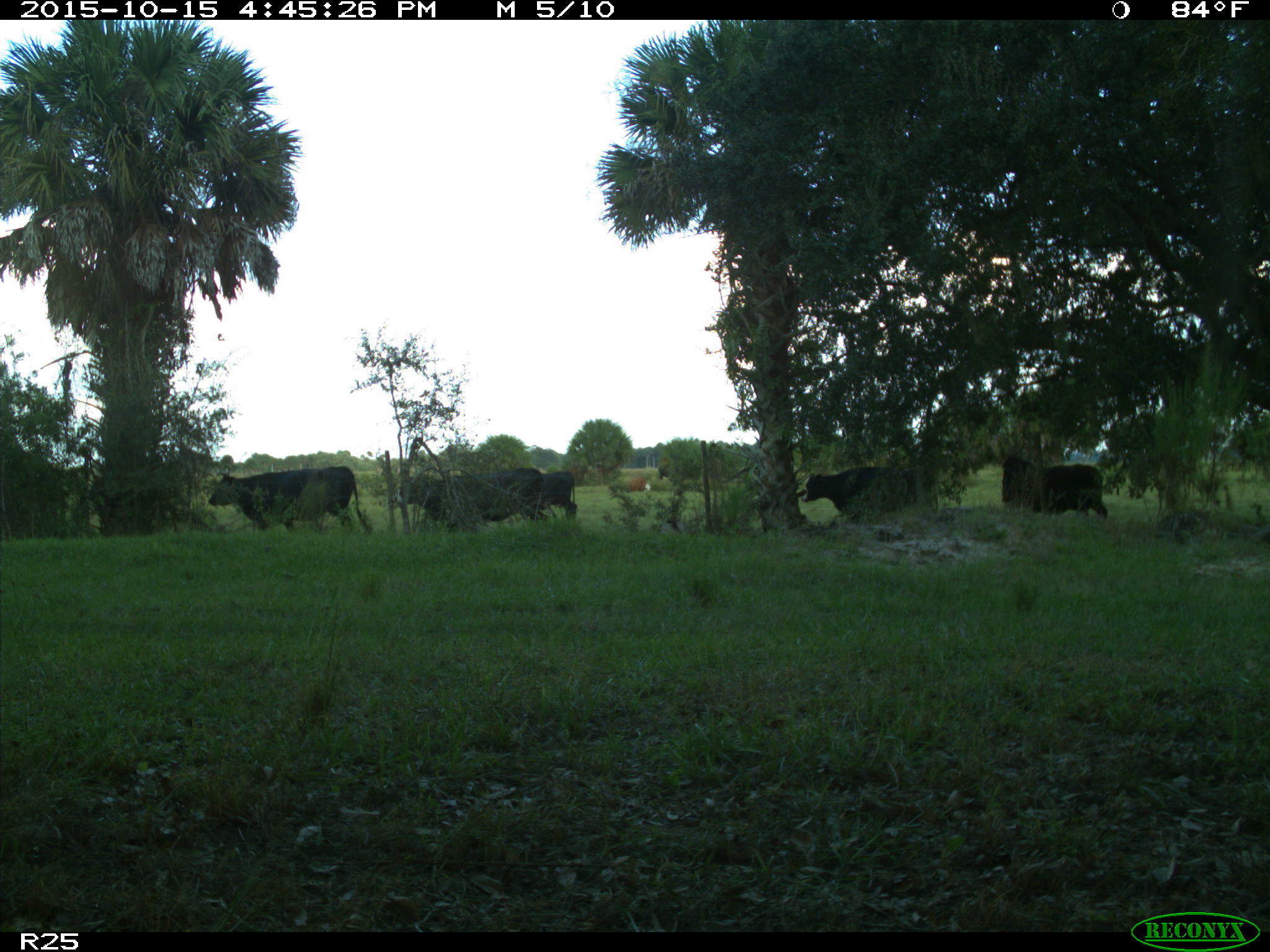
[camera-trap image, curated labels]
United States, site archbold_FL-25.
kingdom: Animalia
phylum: Chordata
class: Mammalia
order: Artiodactyla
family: Bovidae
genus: Bos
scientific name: Bos taurus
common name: domestic cow